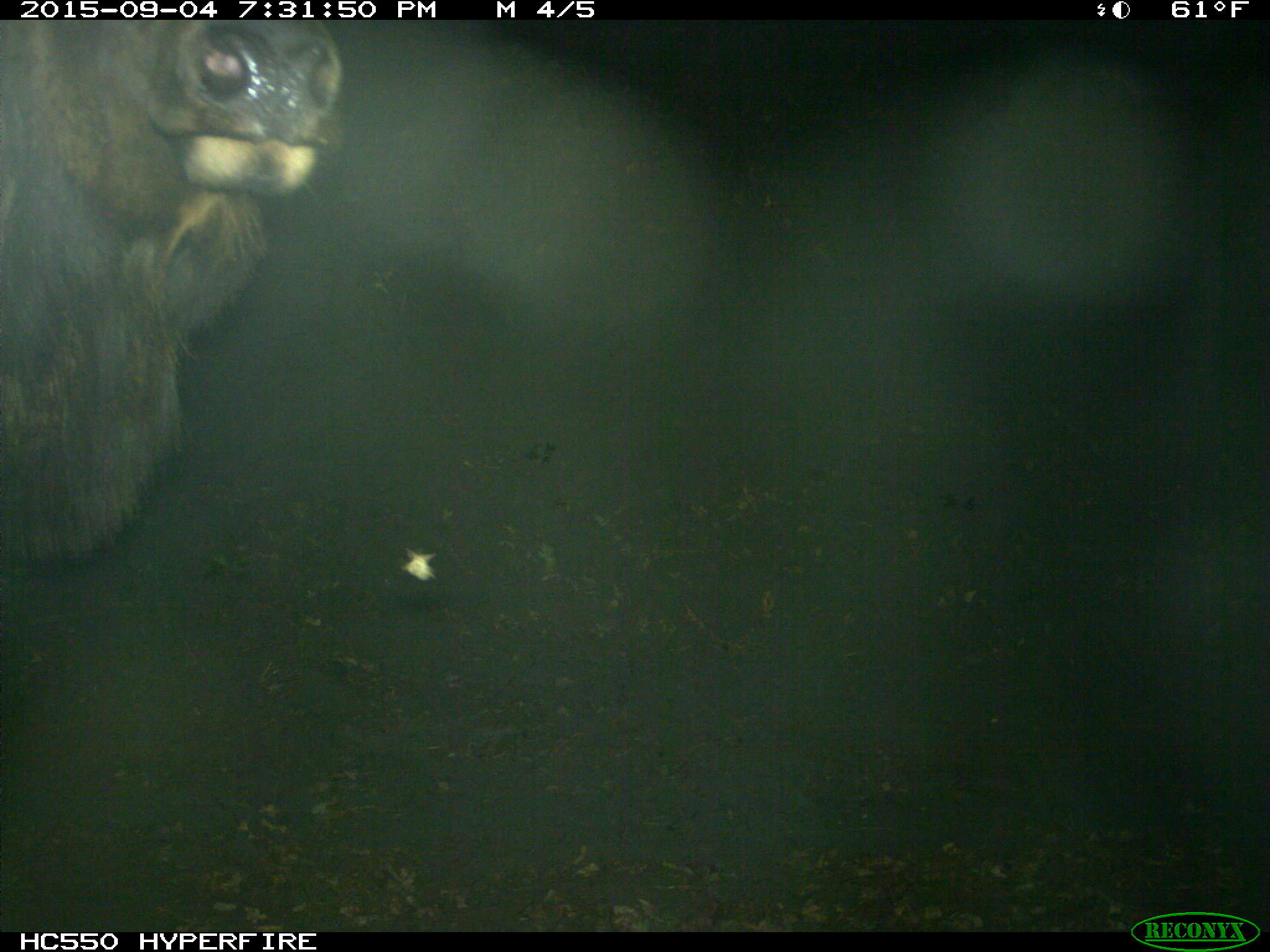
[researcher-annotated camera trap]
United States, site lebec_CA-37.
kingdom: Animalia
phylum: Chordata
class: Mammalia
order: Artiodactyla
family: Cervidae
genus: Cervus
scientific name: Cervus canadensis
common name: elk